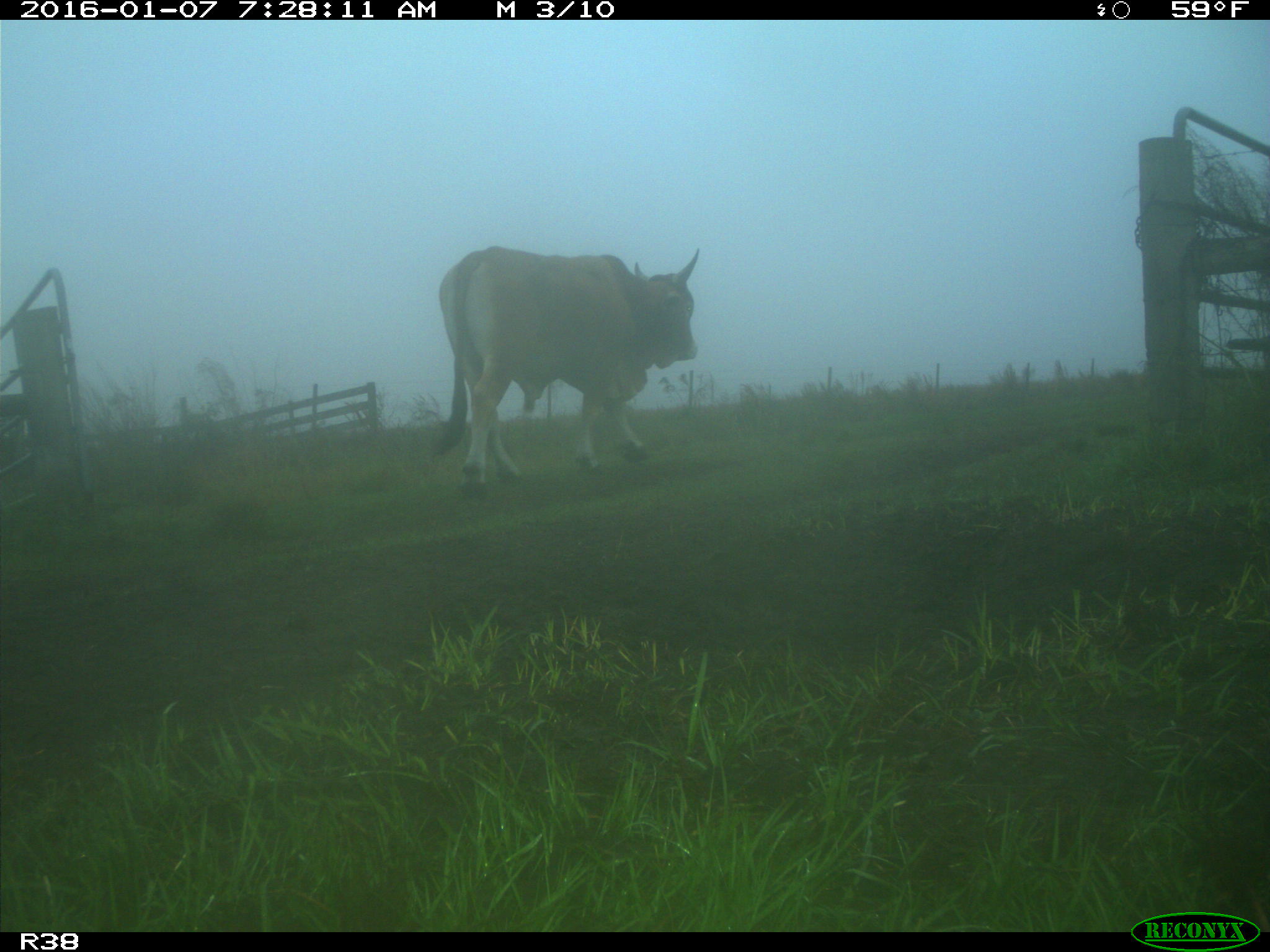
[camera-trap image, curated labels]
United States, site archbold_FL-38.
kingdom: Animalia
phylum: Chordata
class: Mammalia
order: Artiodactyla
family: Bovidae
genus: Bos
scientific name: Bos taurus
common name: domestic cow